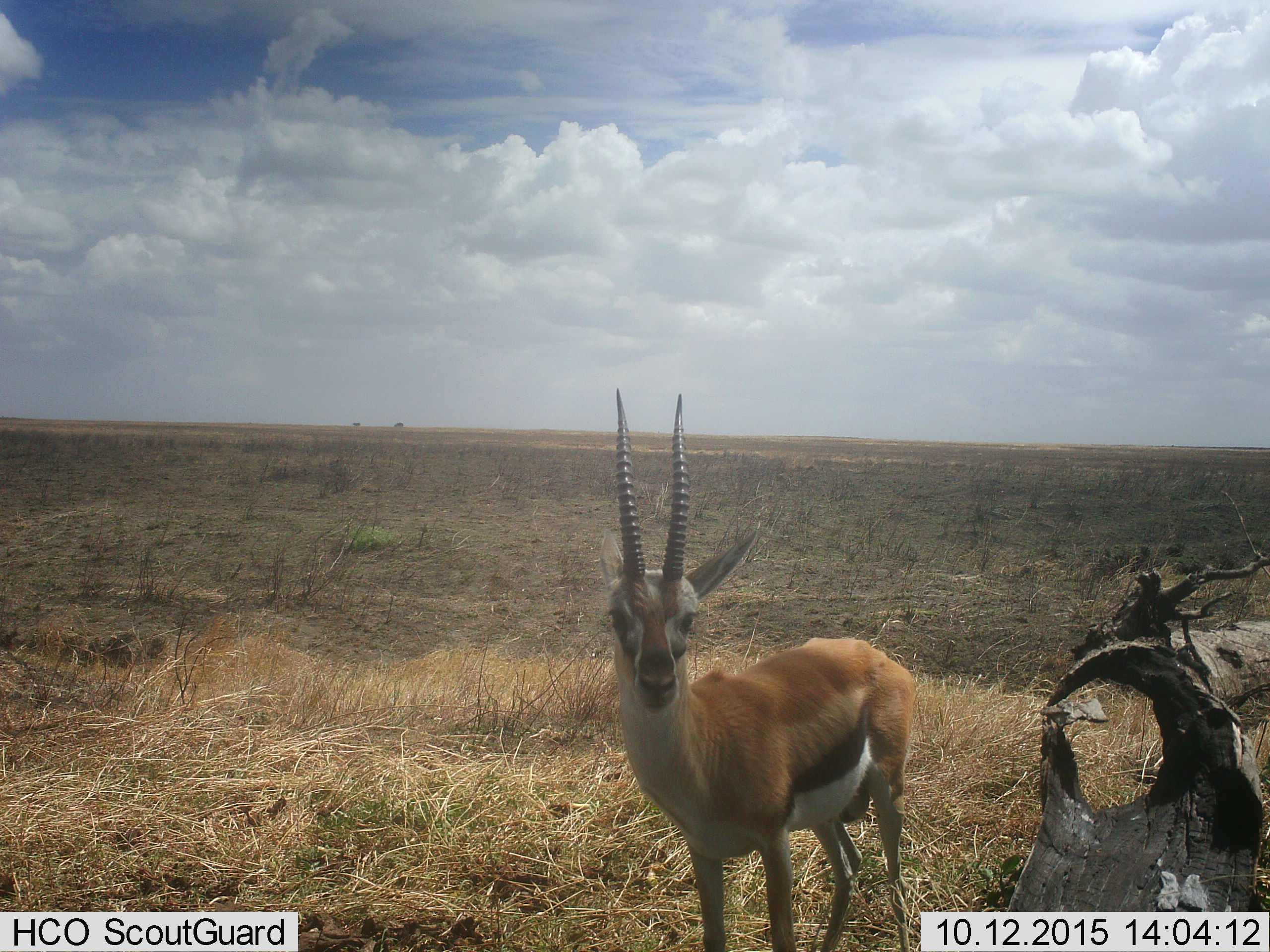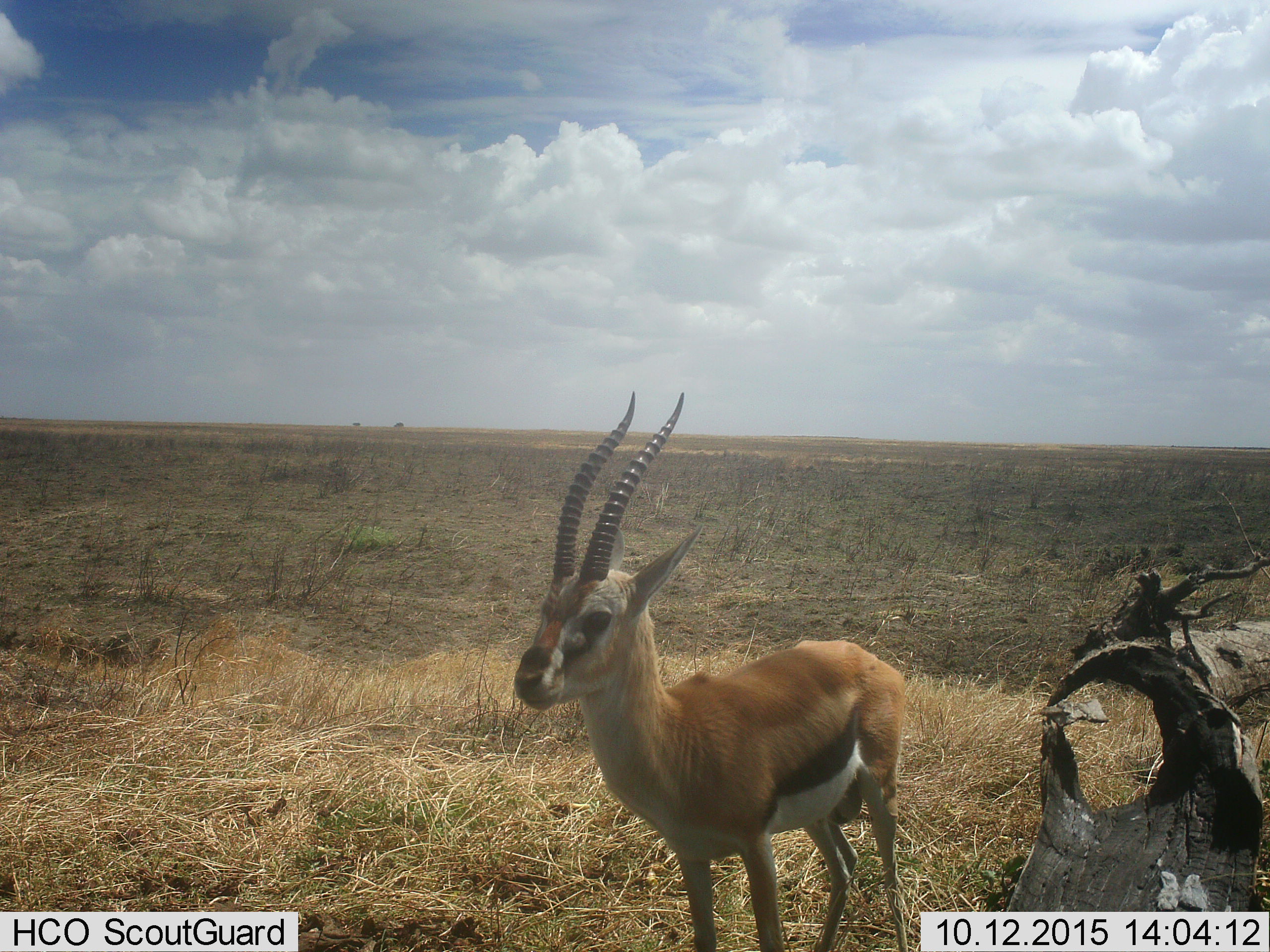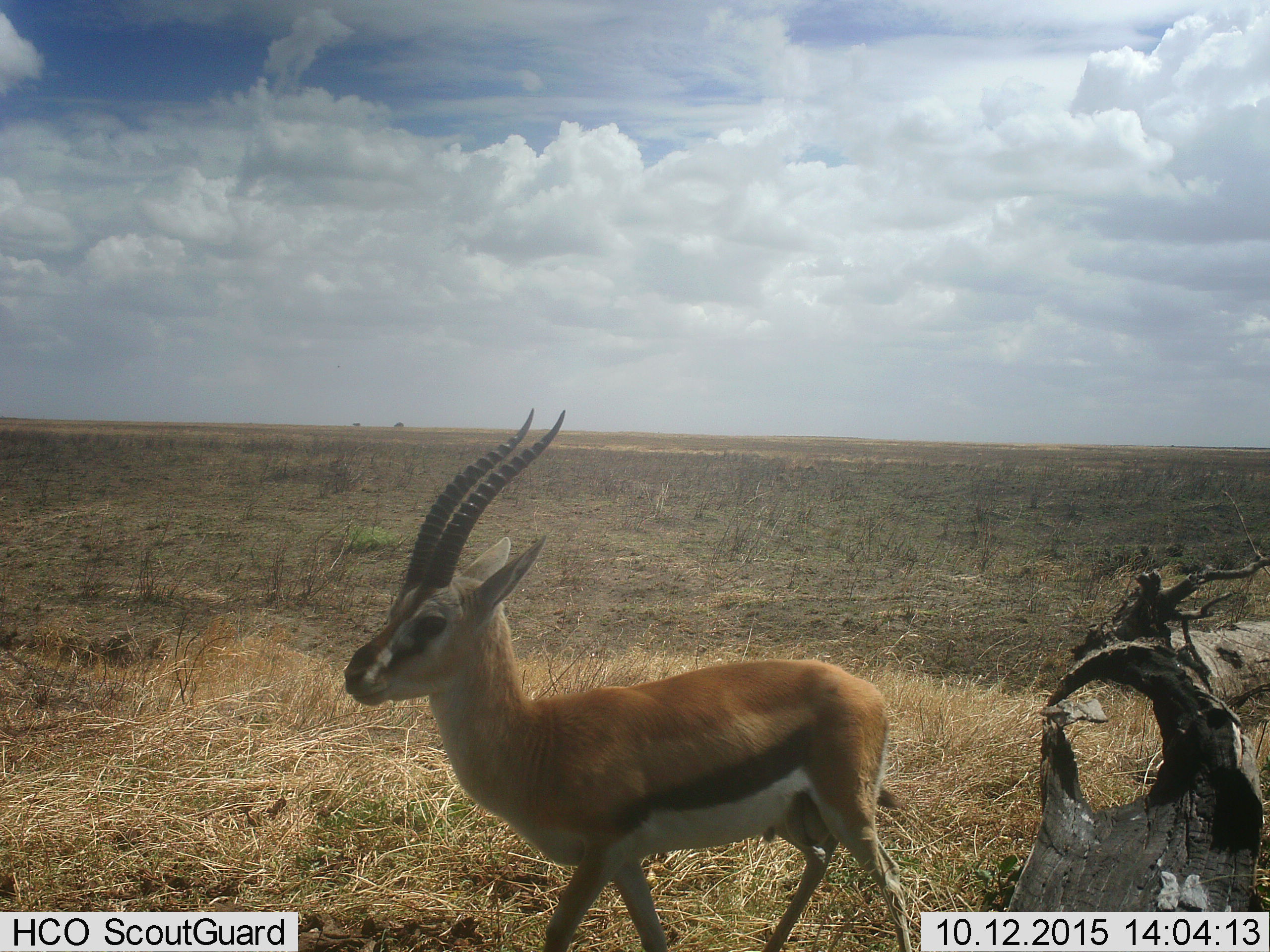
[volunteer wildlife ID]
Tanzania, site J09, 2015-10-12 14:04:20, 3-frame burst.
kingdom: Animalia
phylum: Chordata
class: Mammalia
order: Artiodactyla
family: Bovidae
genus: Eudorcas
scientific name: Eudorcas thomsonii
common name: thomson's gazelle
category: gazellethomsons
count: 1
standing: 75%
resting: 0%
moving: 38%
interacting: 0%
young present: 0%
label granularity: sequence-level